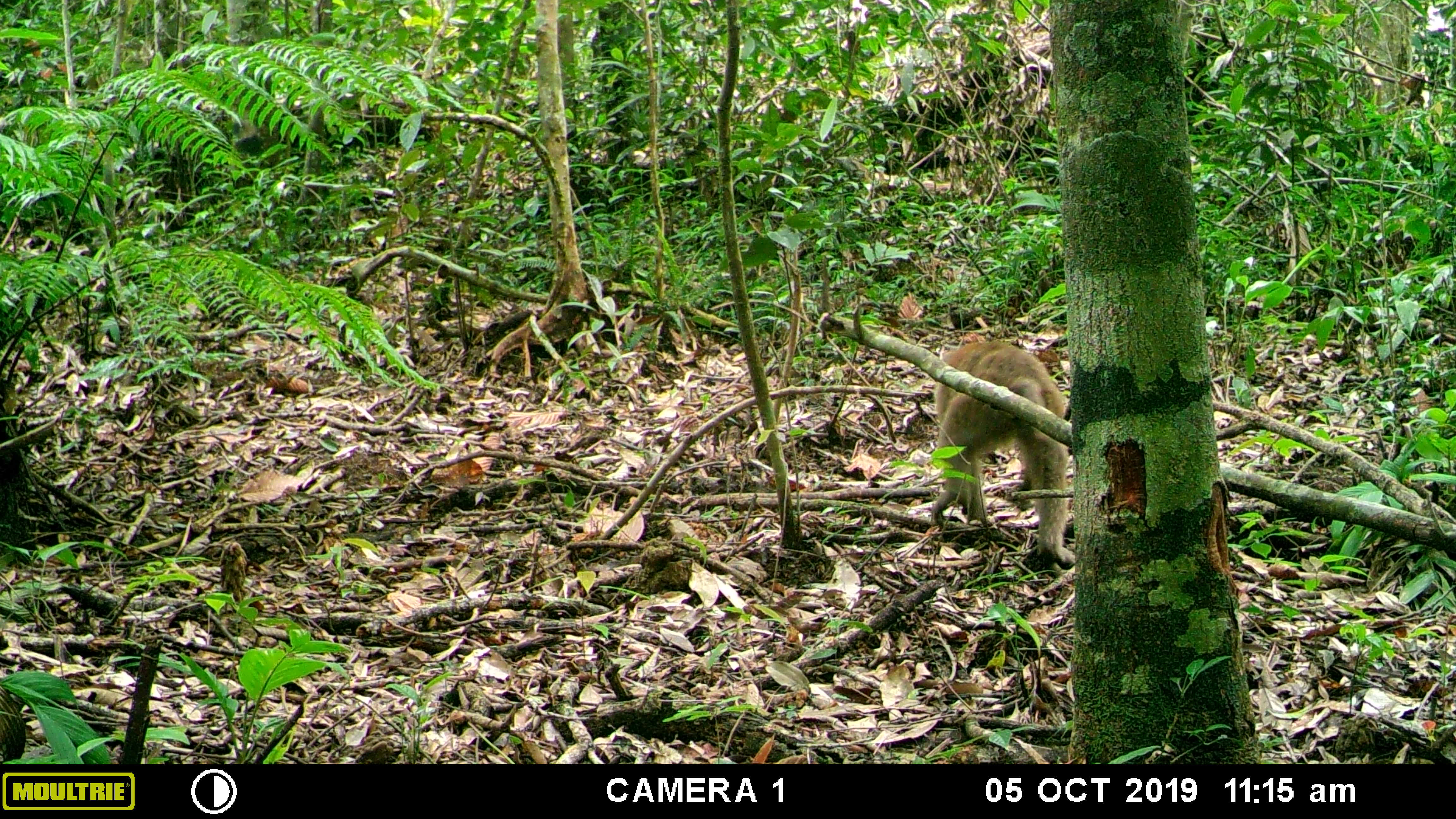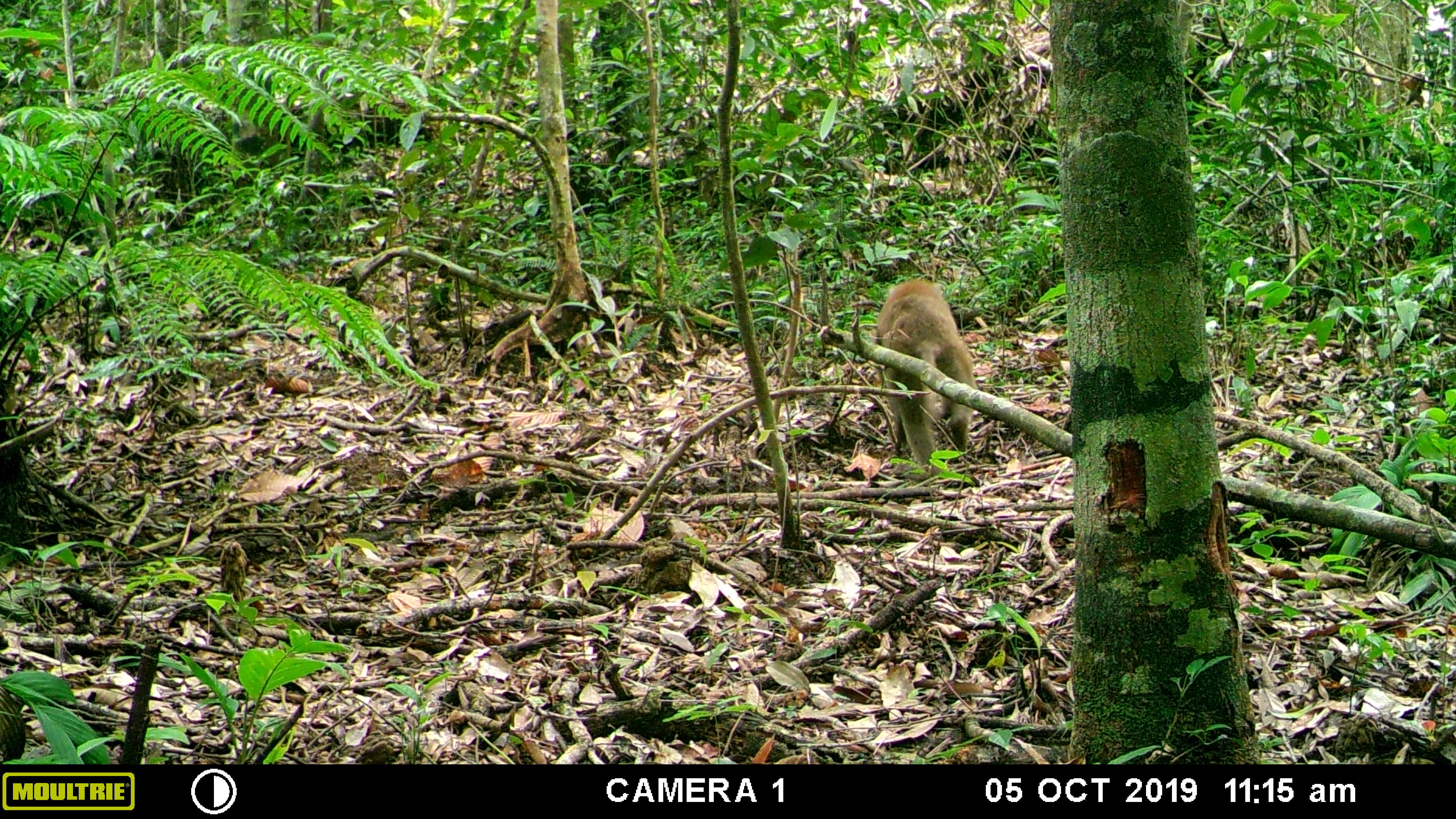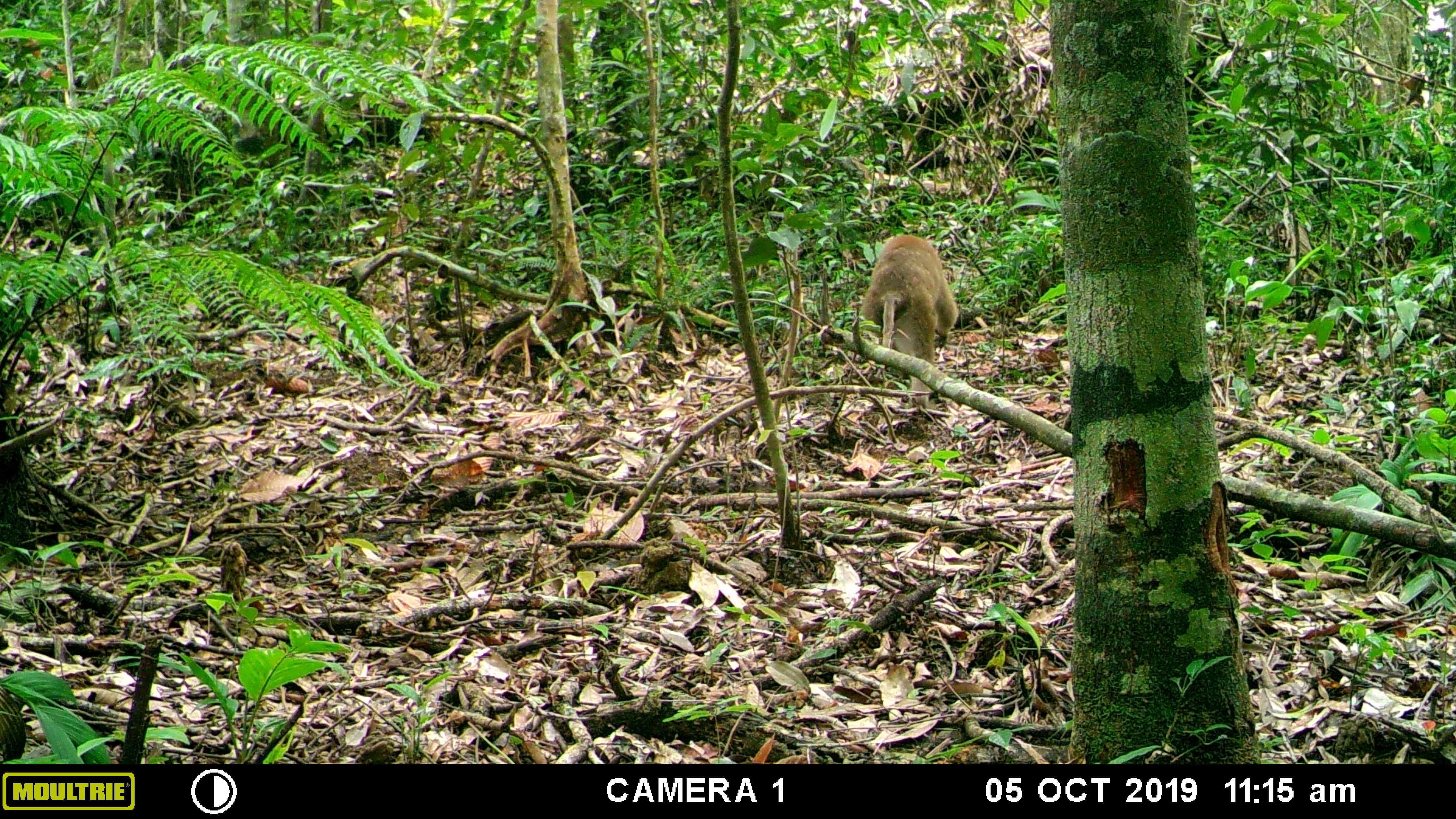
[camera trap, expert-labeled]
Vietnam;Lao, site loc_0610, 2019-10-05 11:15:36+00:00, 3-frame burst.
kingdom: Animalia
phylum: Chordata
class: Mammalia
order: Primates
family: Cercopithecidae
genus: Macaca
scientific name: Macaca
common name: macaques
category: assam or rhesus macaque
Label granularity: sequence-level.